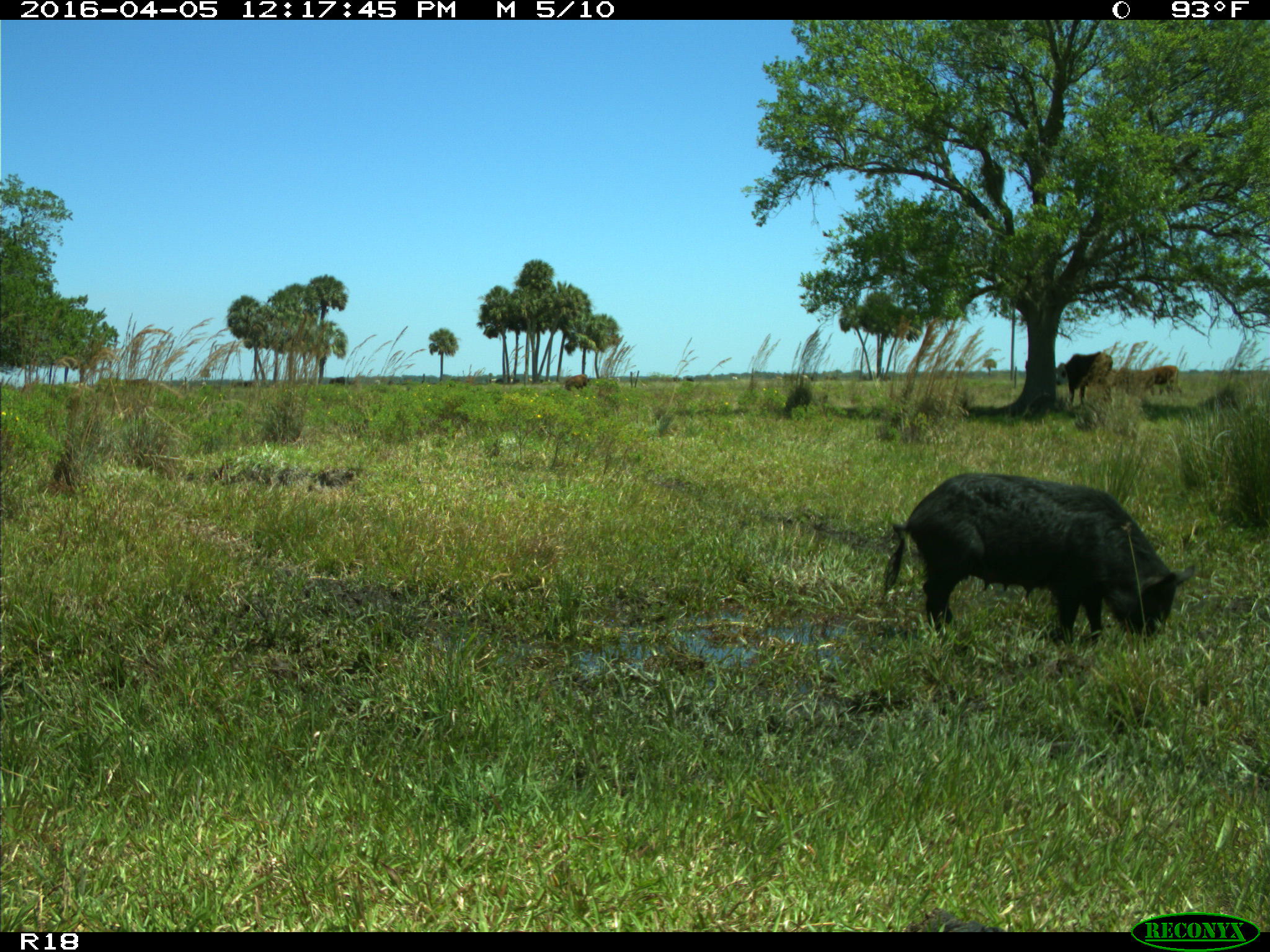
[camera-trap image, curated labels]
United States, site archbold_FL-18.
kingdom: Animalia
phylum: Chordata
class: Mammalia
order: Artiodactyla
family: Suidae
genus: Sus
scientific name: Sus scrofa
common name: wild boar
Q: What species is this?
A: Sus scrofa (wild boar).